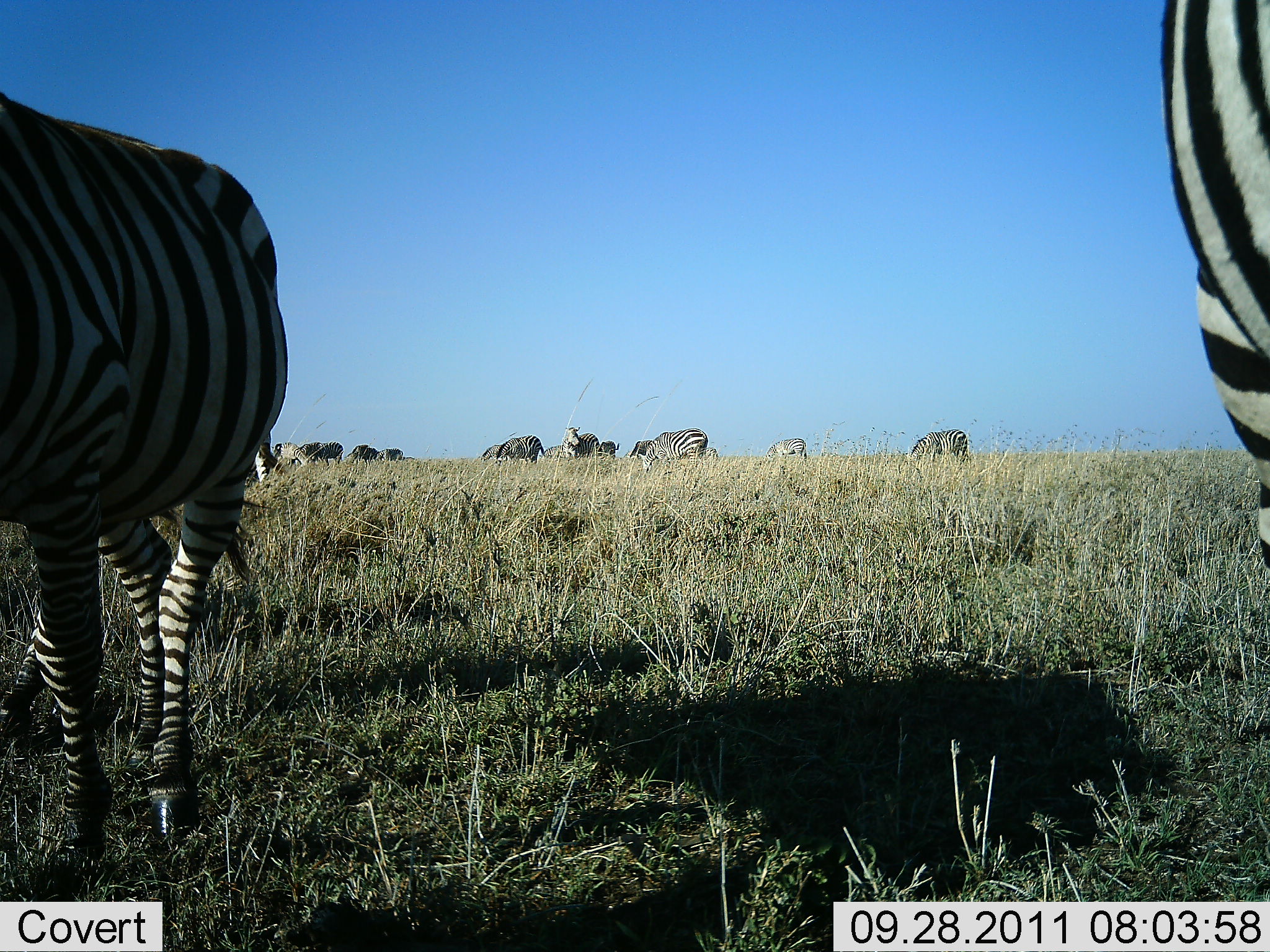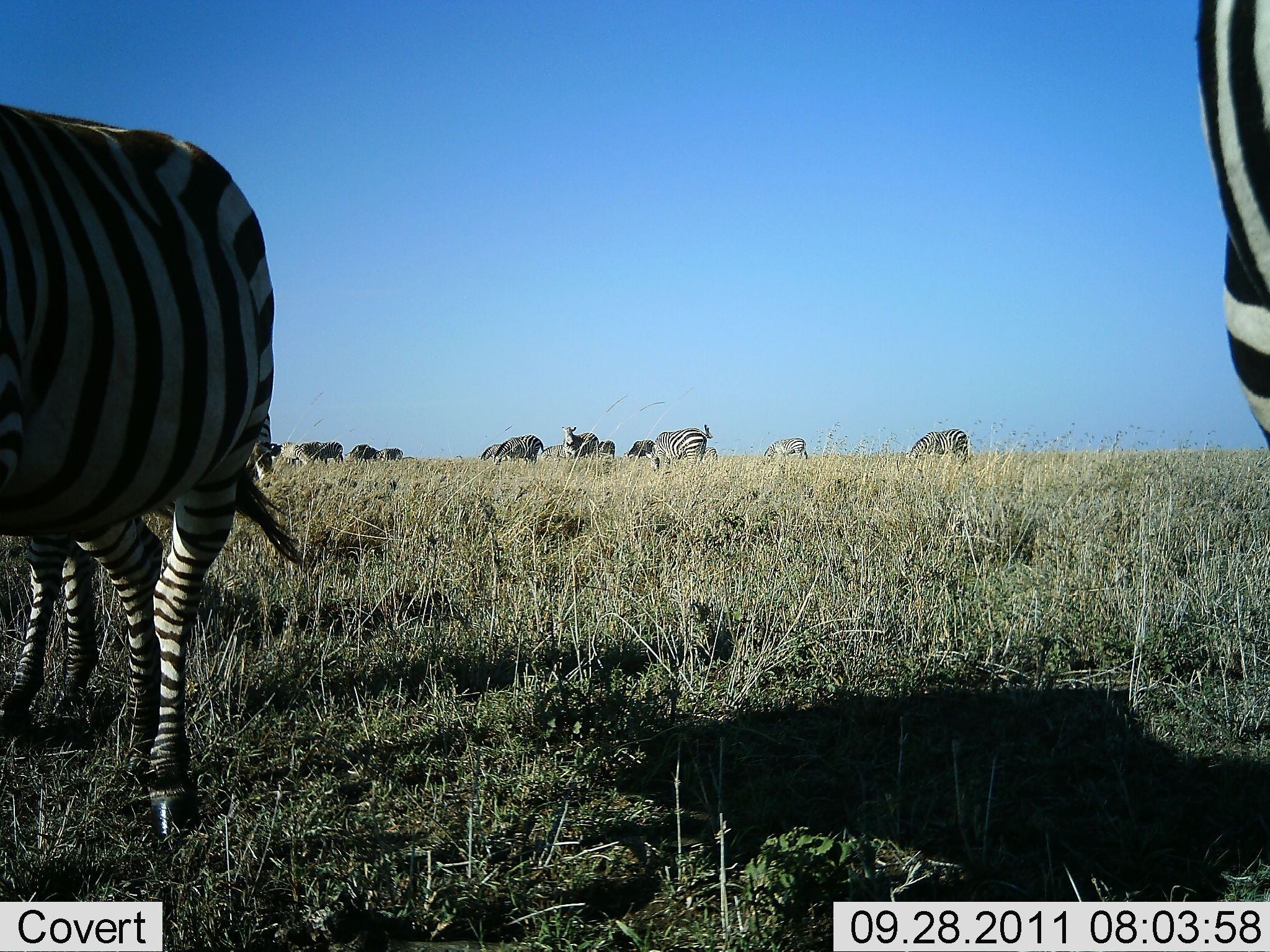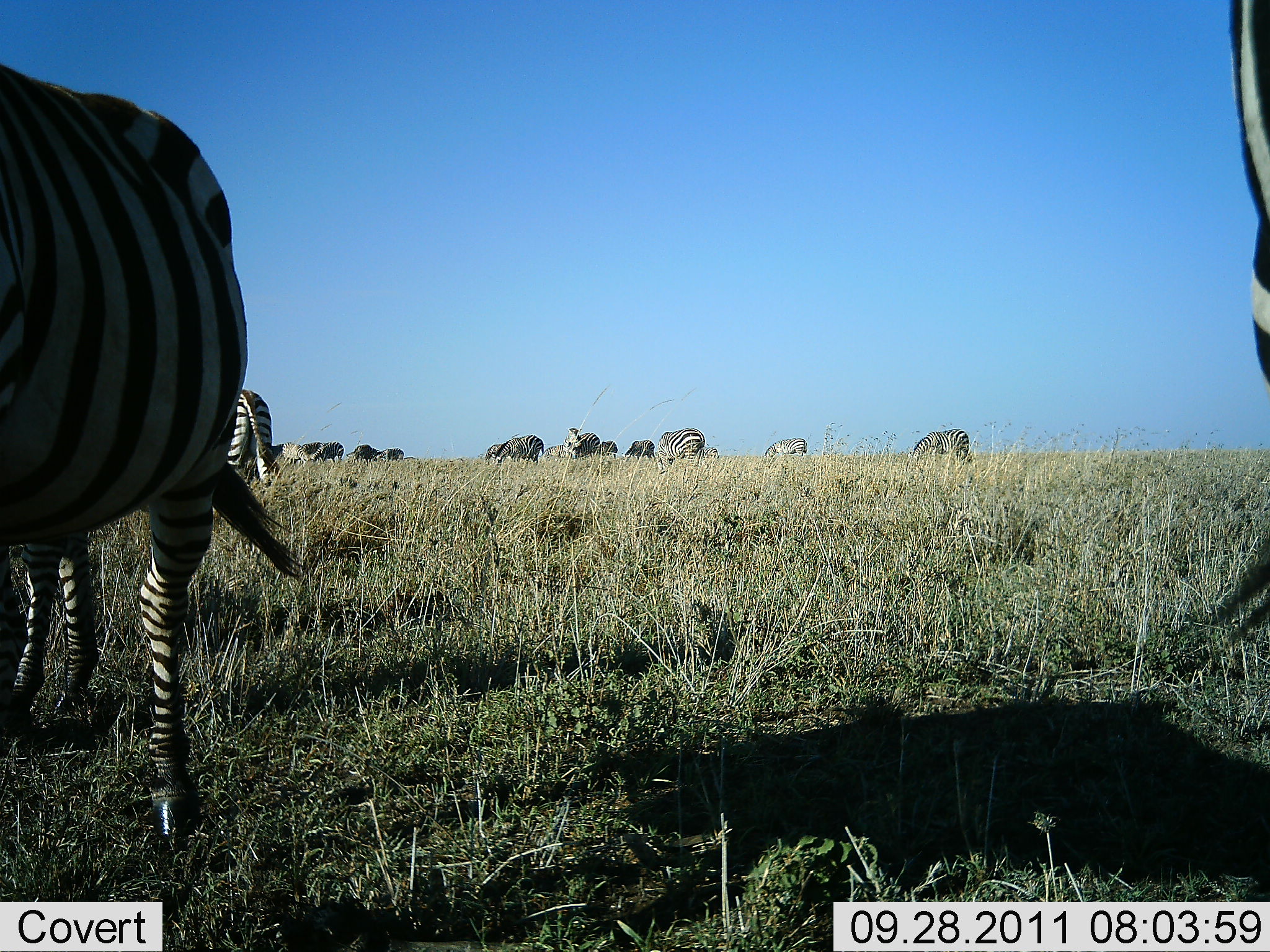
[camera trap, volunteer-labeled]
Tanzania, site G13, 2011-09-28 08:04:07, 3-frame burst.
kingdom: Animalia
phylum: Chordata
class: Mammalia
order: Perissodactyla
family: Equidae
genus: Equus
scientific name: Equus quagga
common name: plains zebra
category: zebra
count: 11-50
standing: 71%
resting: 0%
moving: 36%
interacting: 0%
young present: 0%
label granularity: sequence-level